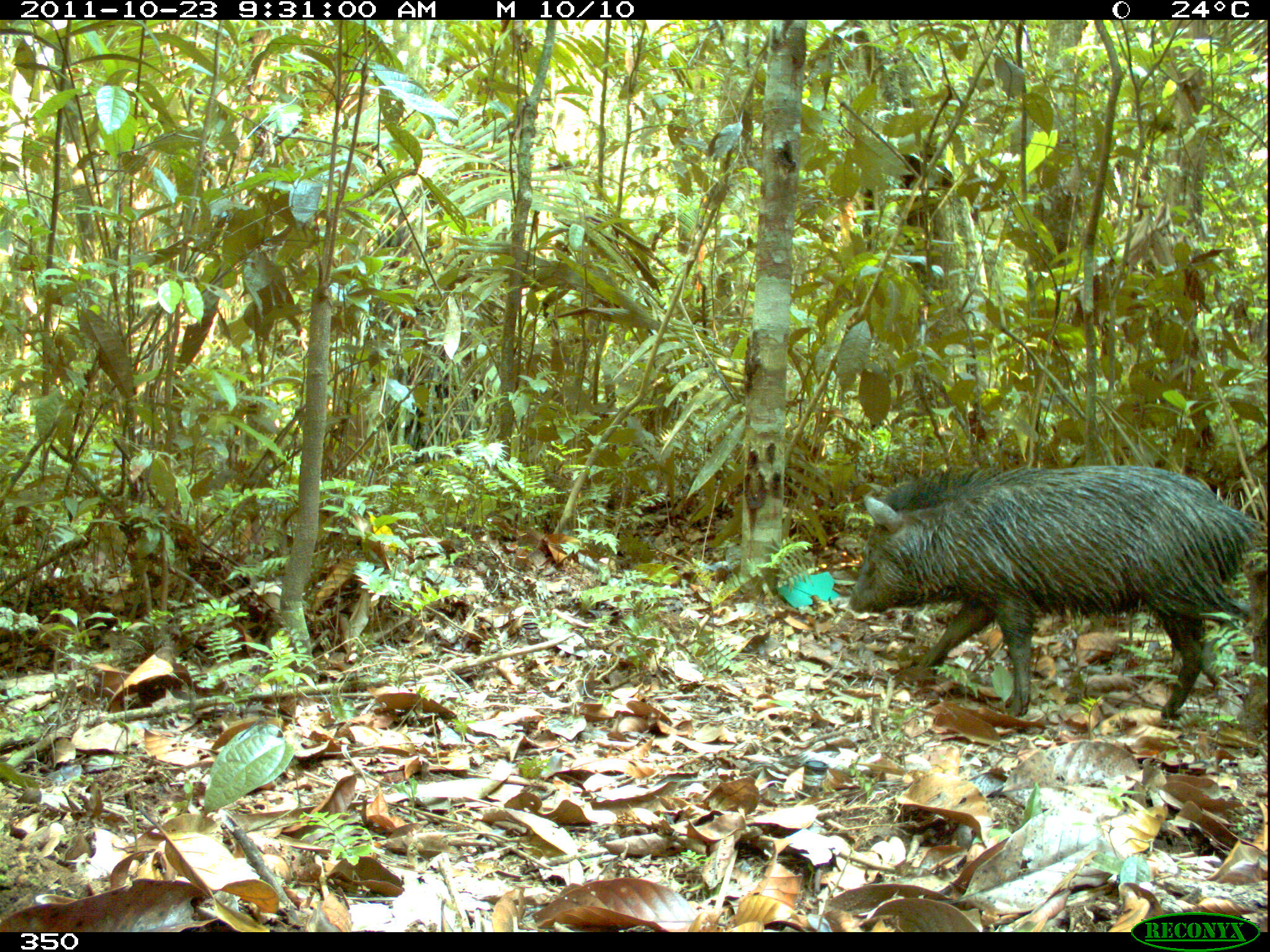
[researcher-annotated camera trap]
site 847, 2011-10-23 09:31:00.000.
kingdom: Animalia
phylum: Chordata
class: Mammalia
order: Artiodactyla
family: Tayassuidae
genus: Pecari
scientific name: Pecari tajacu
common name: collared peccary